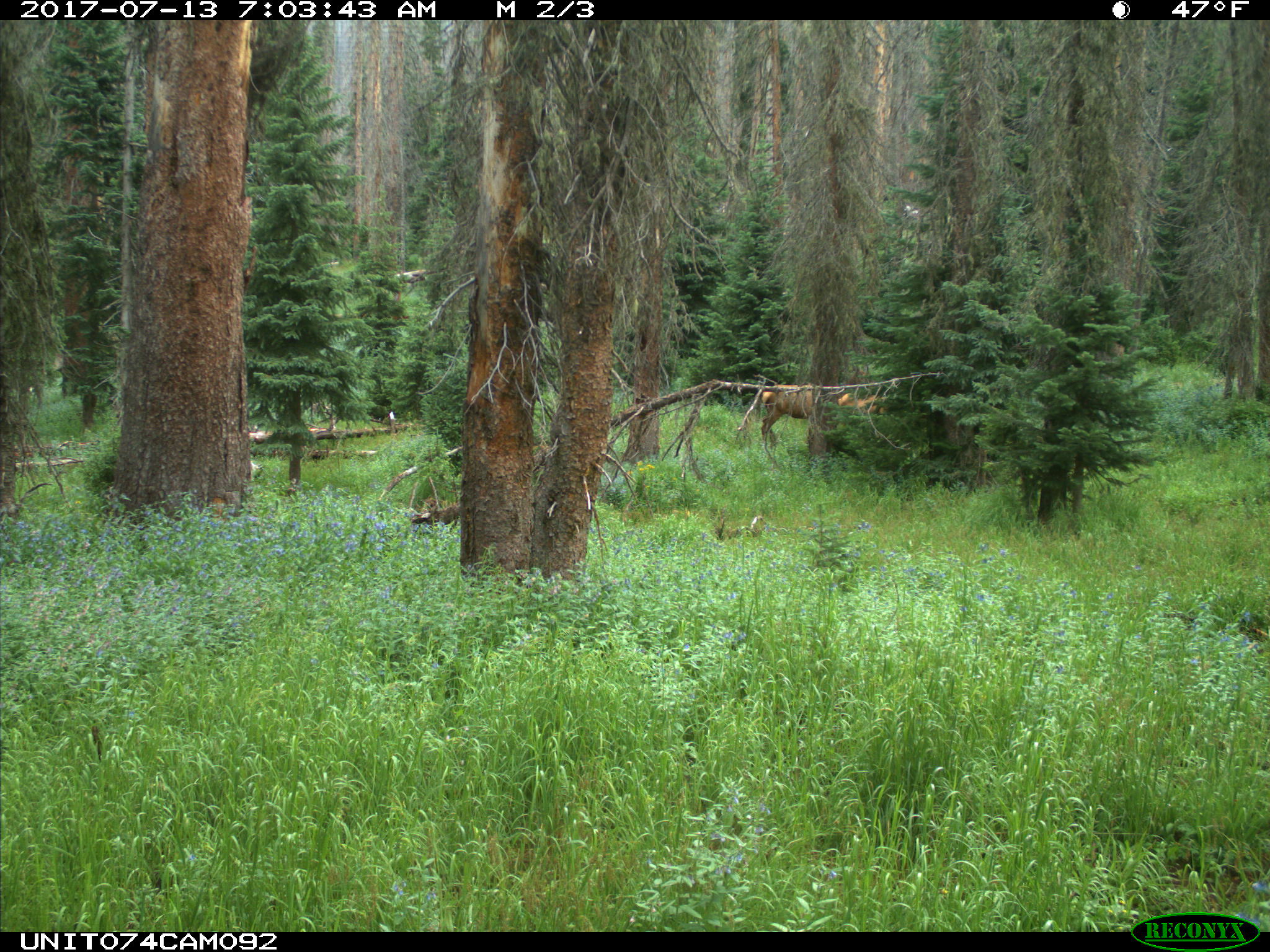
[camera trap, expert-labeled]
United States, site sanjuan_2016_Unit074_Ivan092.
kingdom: Animalia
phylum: Chordata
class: Mammalia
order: Artiodactyla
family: Cervidae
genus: Cervus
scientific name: Cervus elaphus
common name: red deer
Cervus elaphus (red deer).